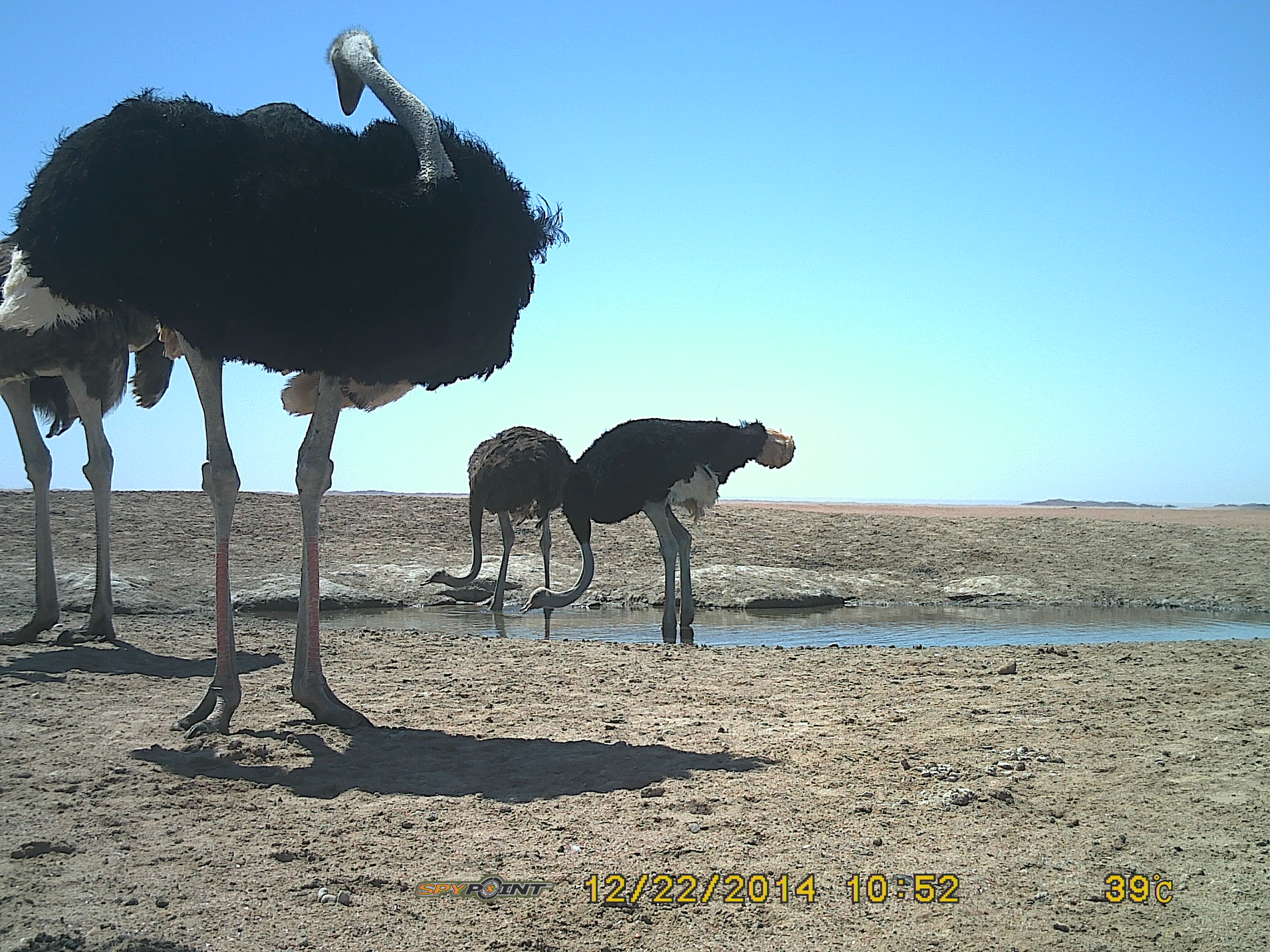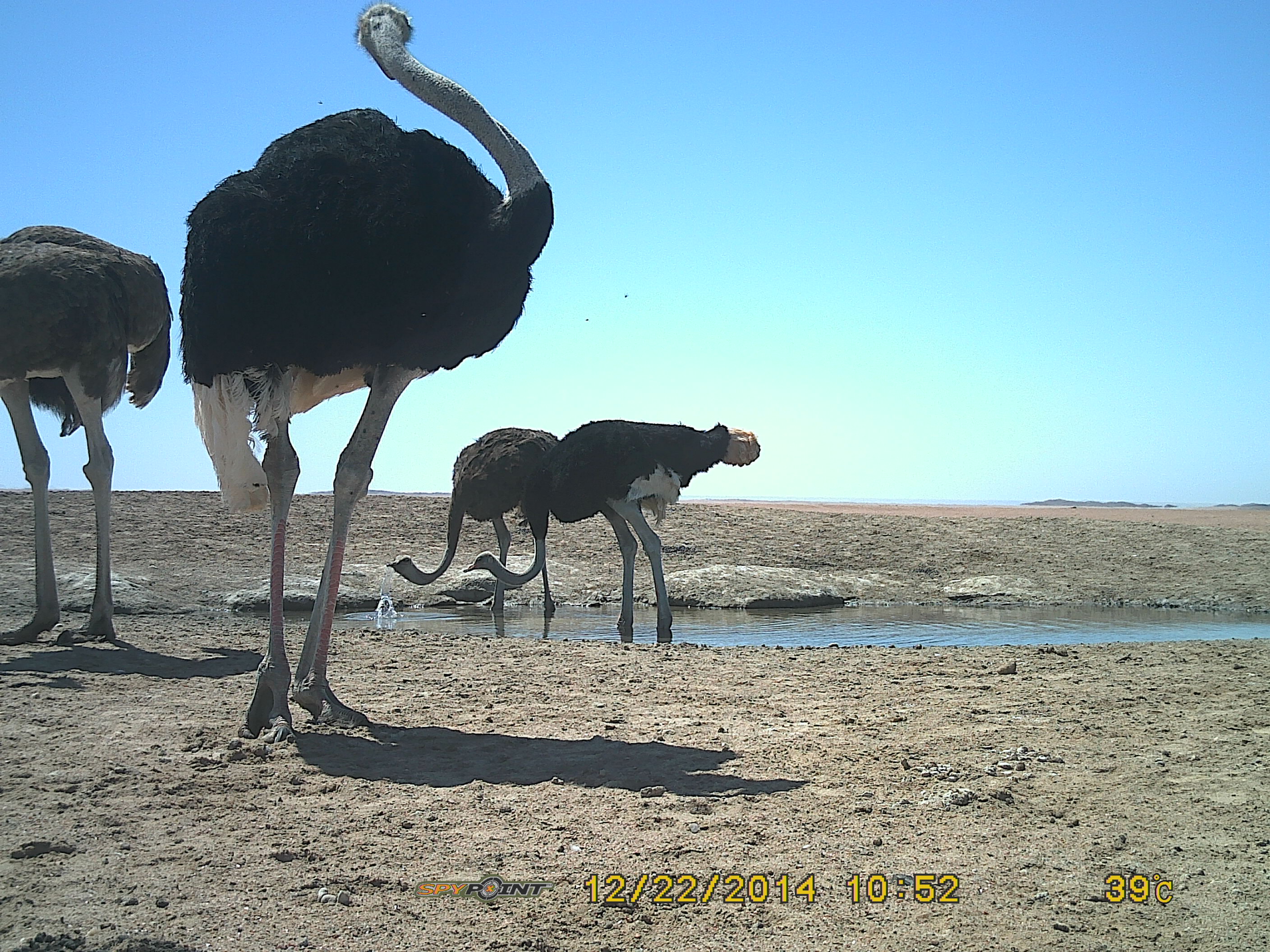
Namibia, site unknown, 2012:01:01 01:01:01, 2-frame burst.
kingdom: Animalia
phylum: Chordata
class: Aves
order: Struthioniformes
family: Struthionidae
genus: Struthio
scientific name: Struthio camelus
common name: common ostrich